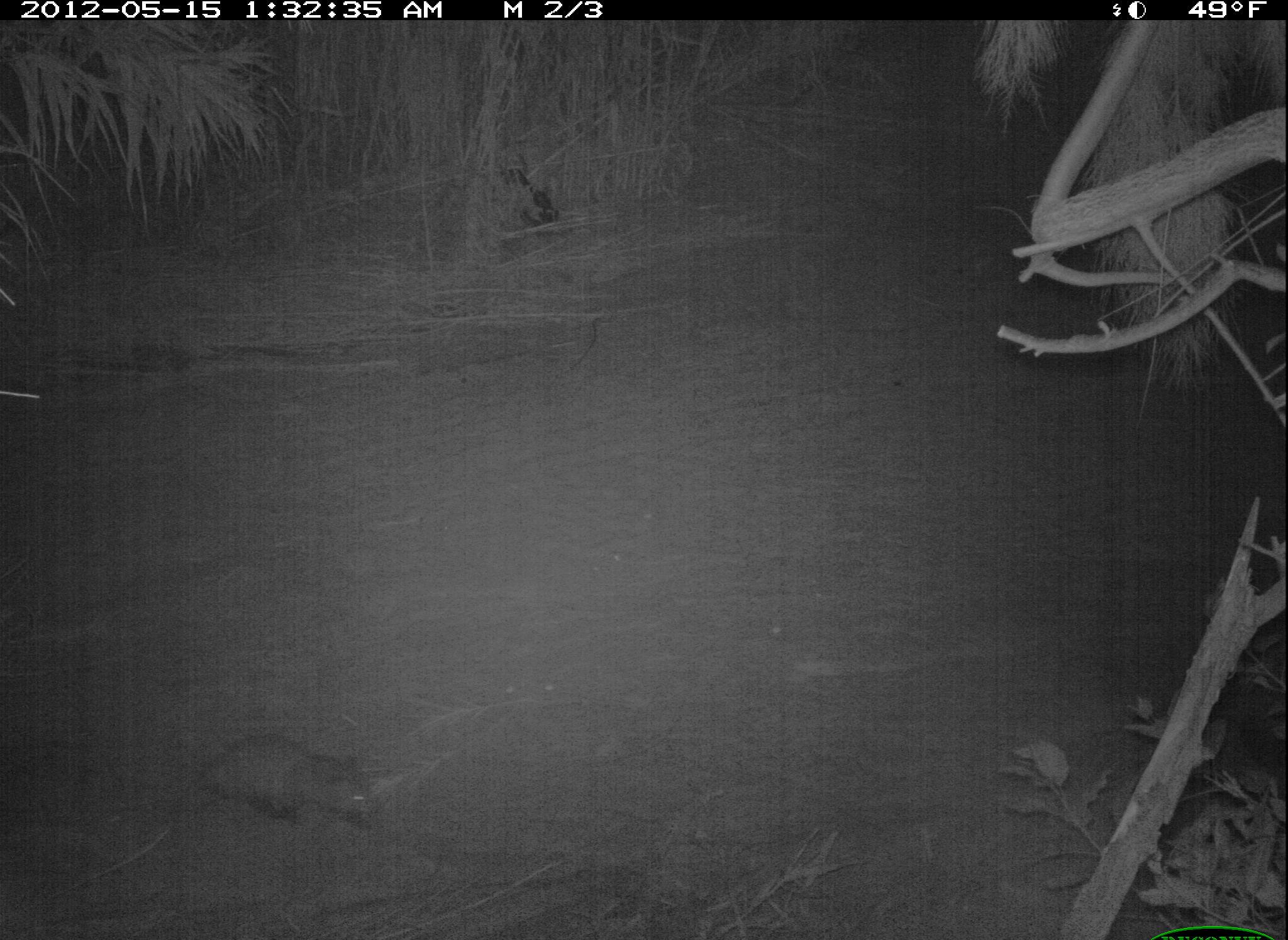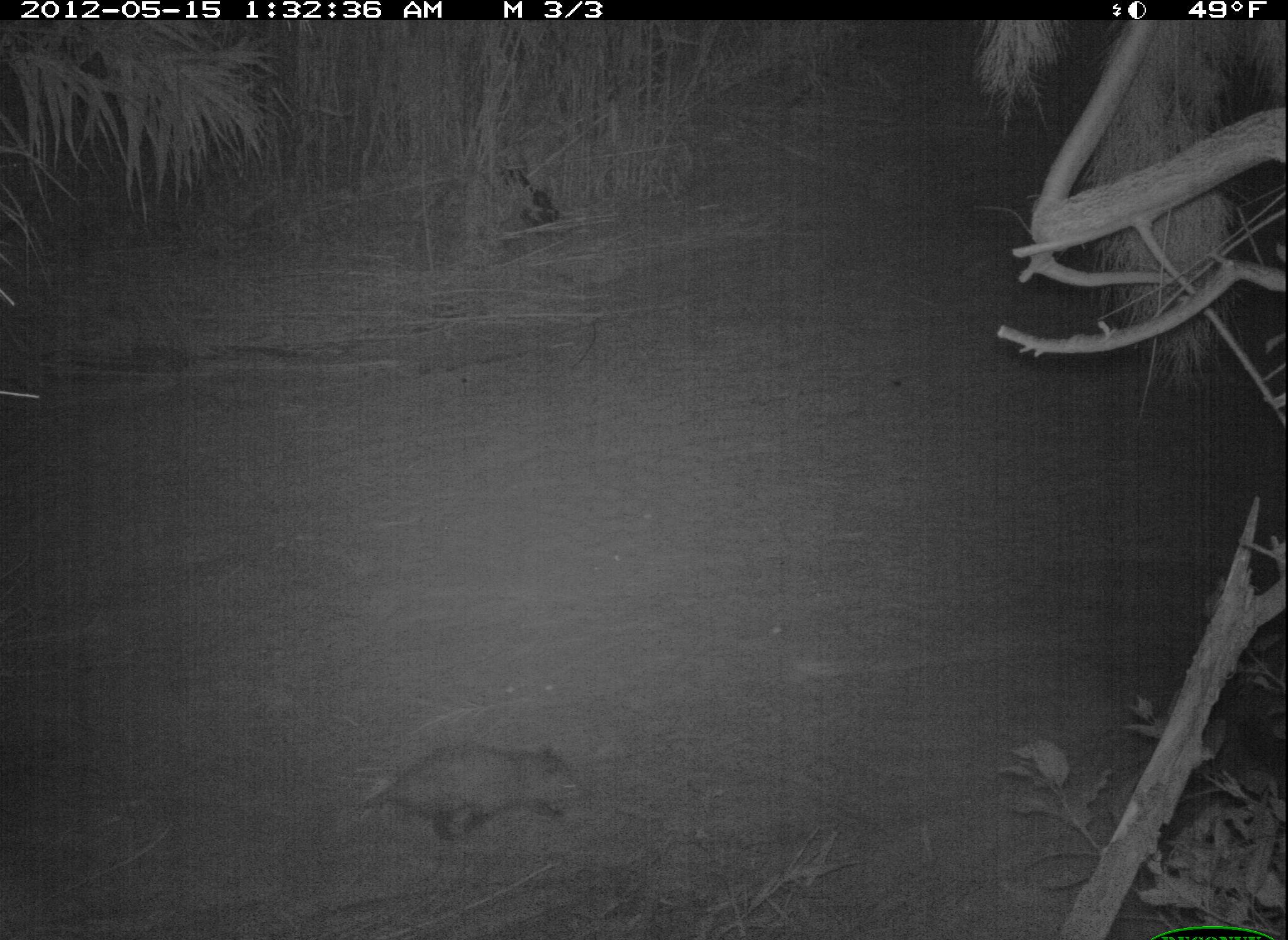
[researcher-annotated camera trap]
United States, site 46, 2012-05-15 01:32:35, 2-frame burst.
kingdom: Animalia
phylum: Chordata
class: Mammalia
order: Didelphimorphia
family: Didelphidae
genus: Didelphis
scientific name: Didelphis virginiana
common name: virginia opossum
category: opossum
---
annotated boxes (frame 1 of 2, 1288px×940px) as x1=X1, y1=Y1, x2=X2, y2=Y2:
opossum: x1=150, y1=733, x2=390, y2=859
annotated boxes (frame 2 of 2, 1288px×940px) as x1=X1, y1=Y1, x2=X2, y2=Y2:
opossum: x1=314, y1=731, x2=597, y2=852